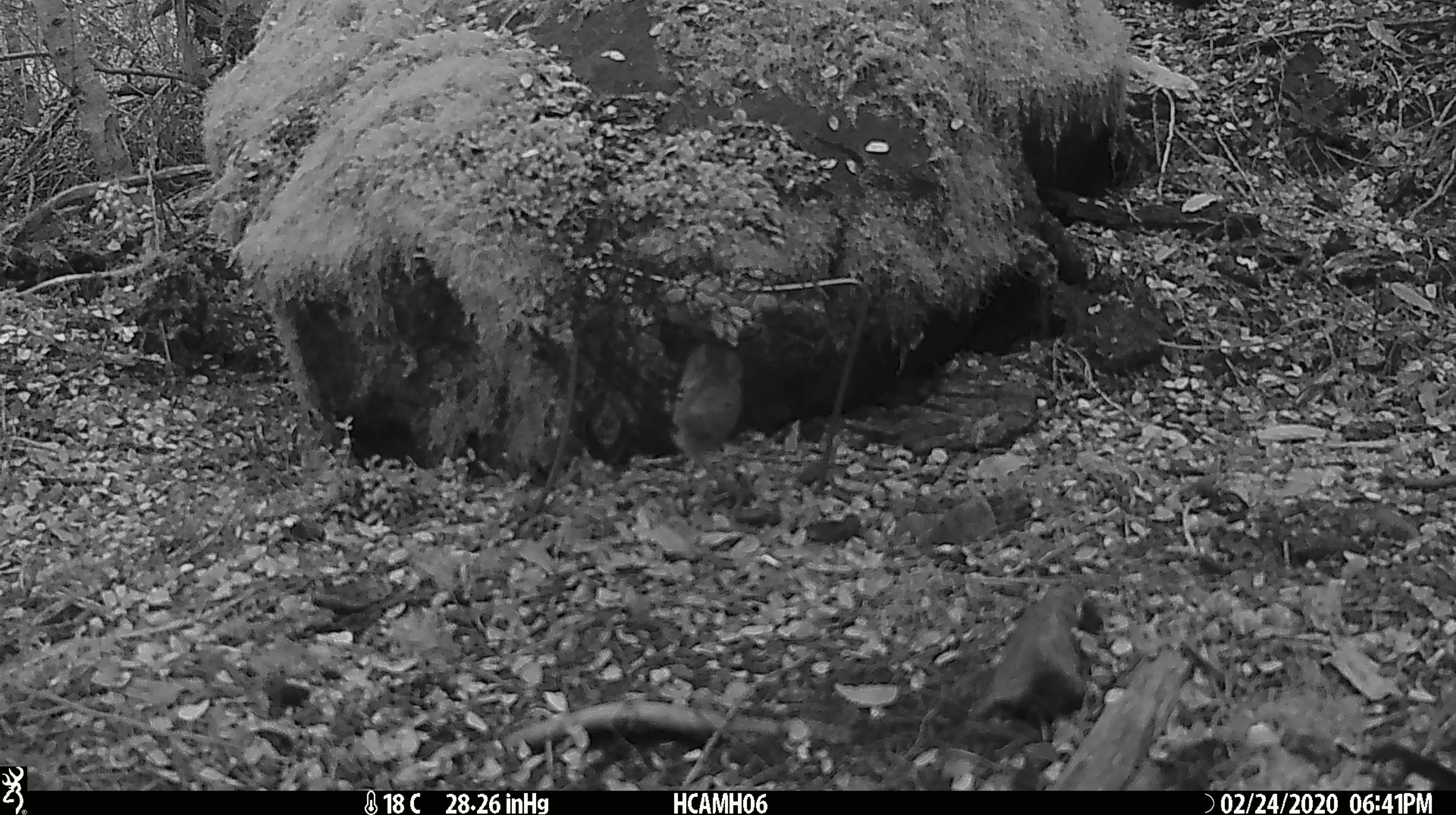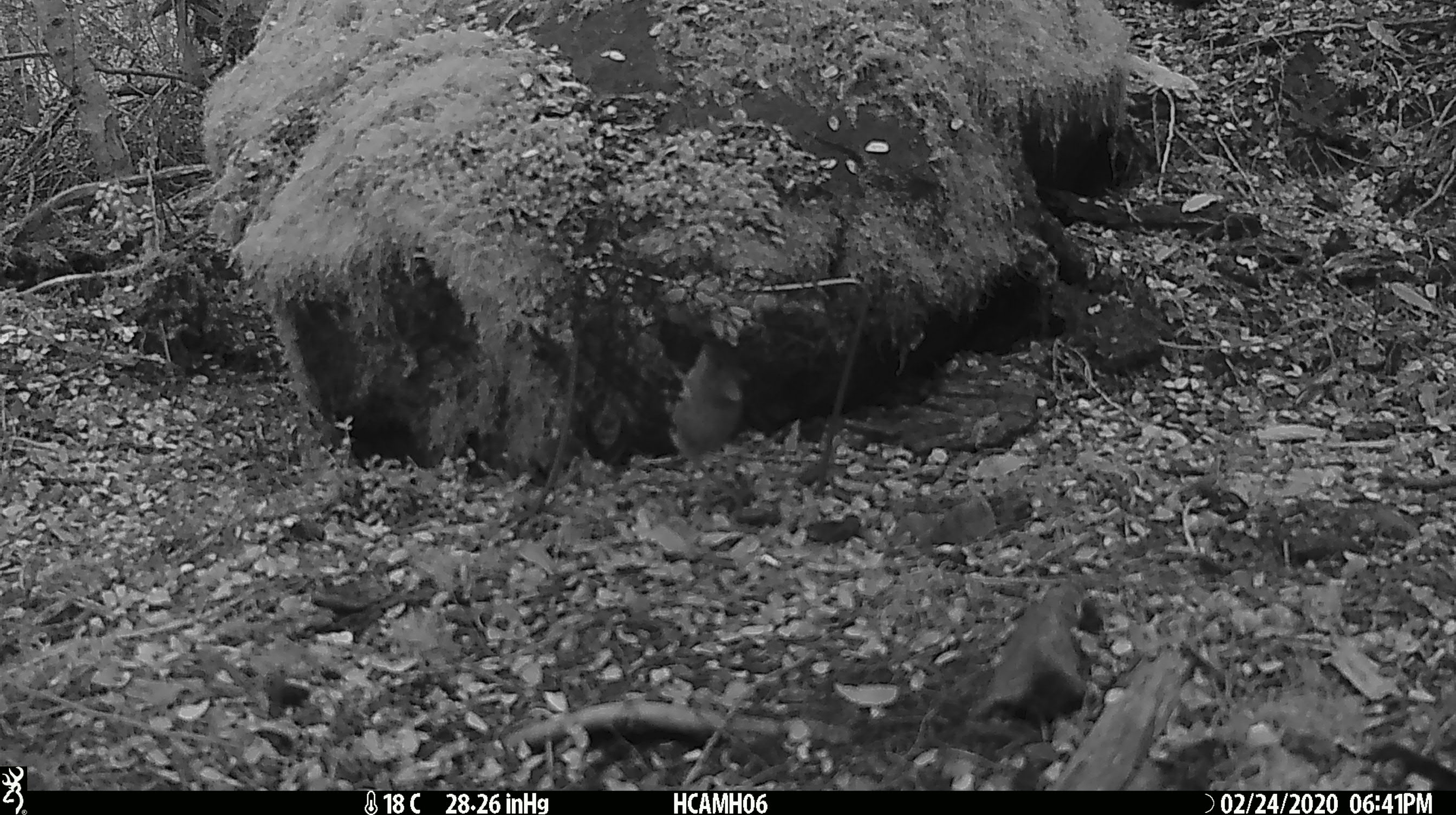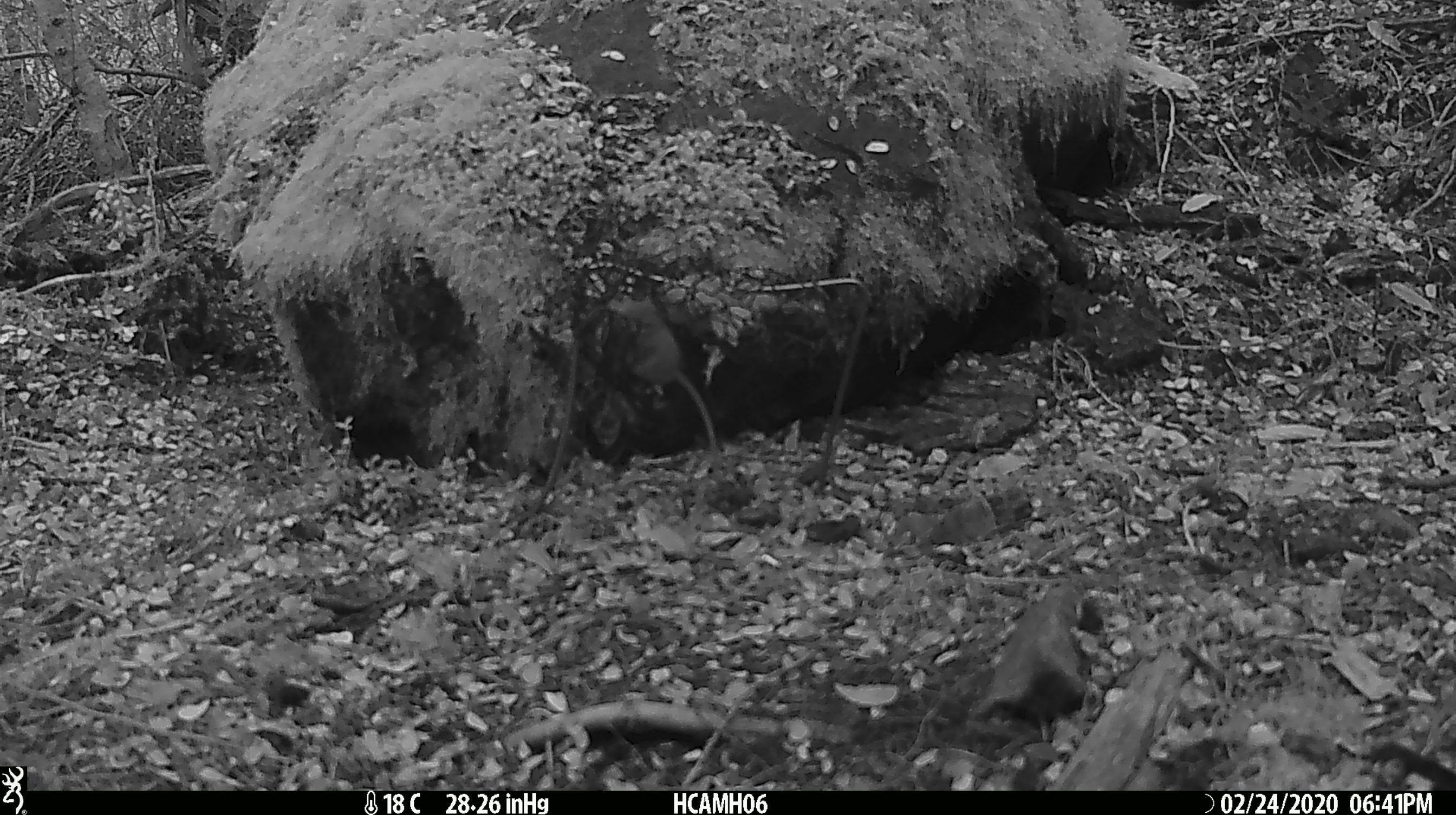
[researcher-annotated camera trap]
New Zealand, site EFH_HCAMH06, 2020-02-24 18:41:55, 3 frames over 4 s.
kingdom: Animalia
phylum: Chordata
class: Mammalia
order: Rodentia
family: Muridae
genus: Mus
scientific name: Mus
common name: mouse